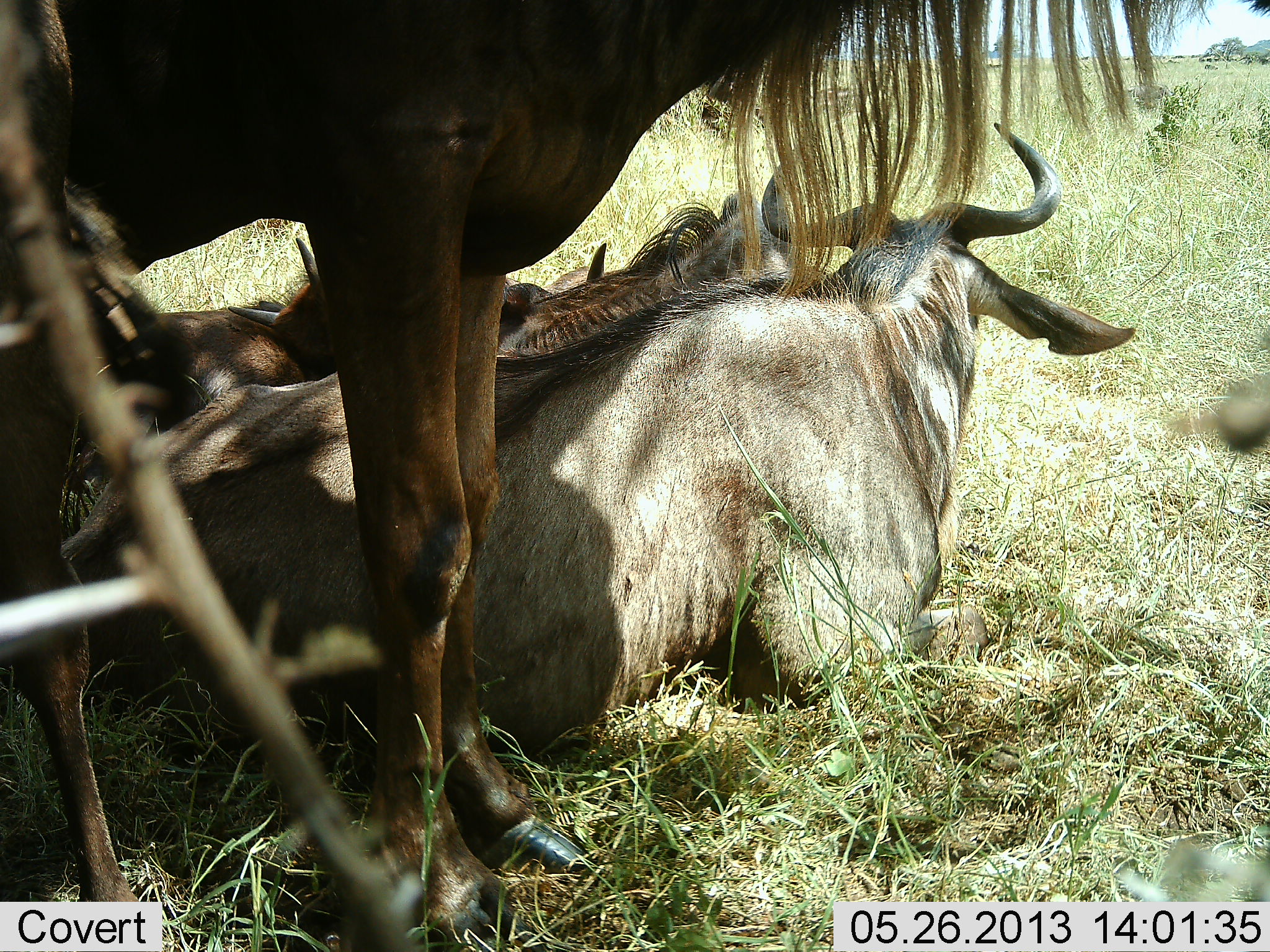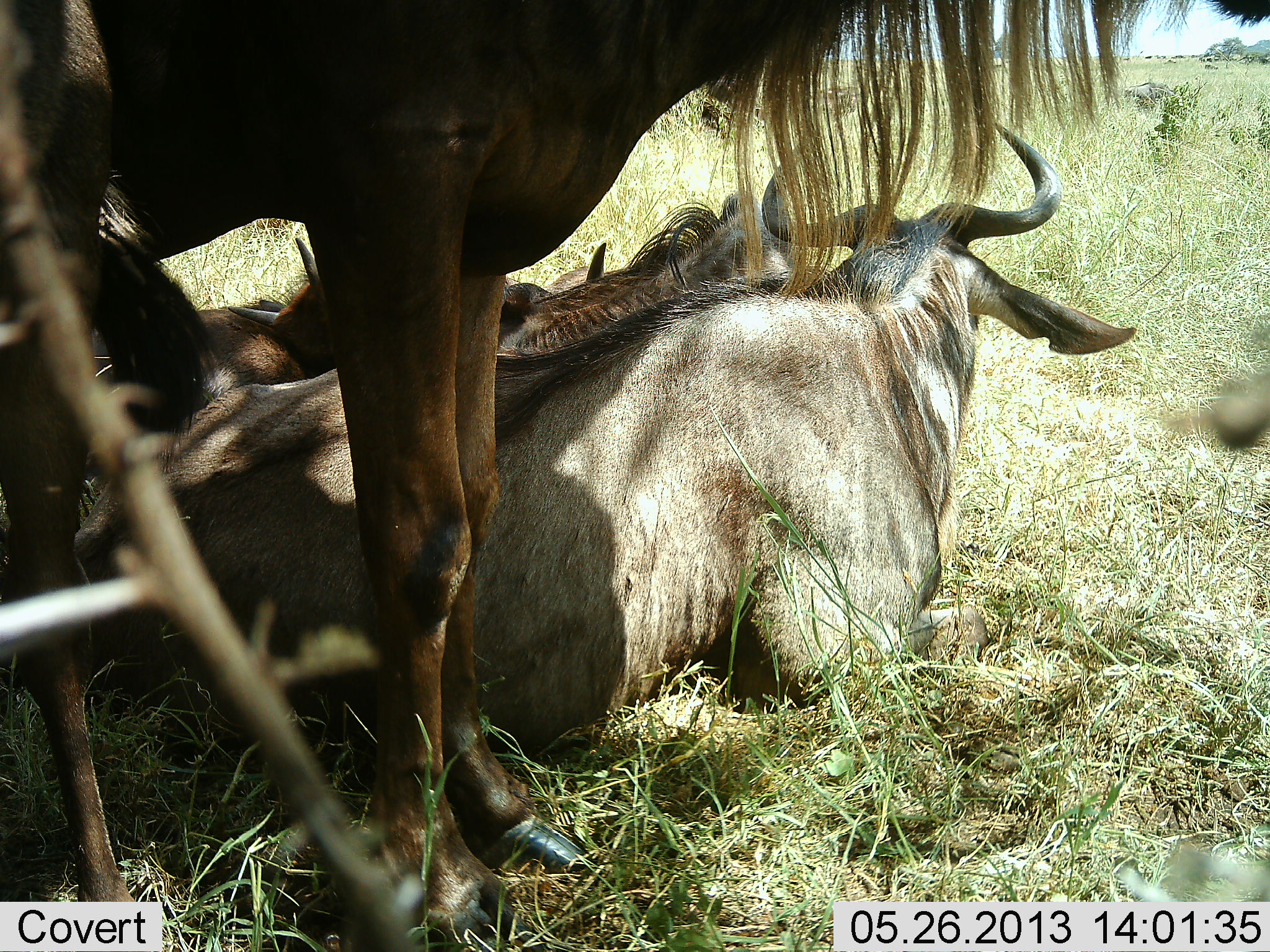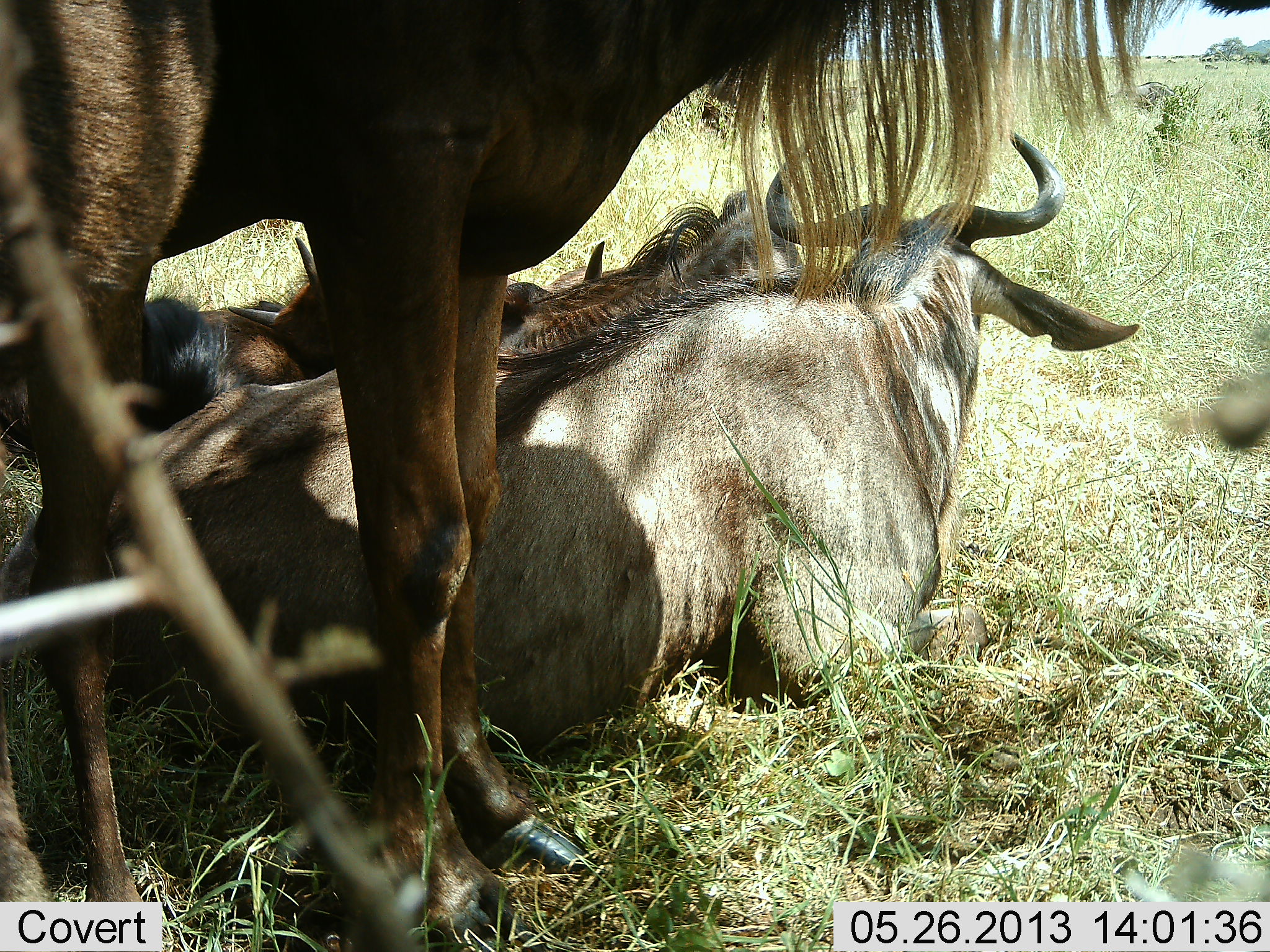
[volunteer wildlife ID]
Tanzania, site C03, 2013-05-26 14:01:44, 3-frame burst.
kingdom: Animalia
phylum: Chordata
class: Mammalia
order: Artiodactyla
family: Bovidae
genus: Connochaetes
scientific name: Connochaetes taurinus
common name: blue wildebeest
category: wildebeest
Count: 4.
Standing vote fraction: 75%.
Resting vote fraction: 100%.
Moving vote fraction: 0%.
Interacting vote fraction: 0%.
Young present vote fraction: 10%.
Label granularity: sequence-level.